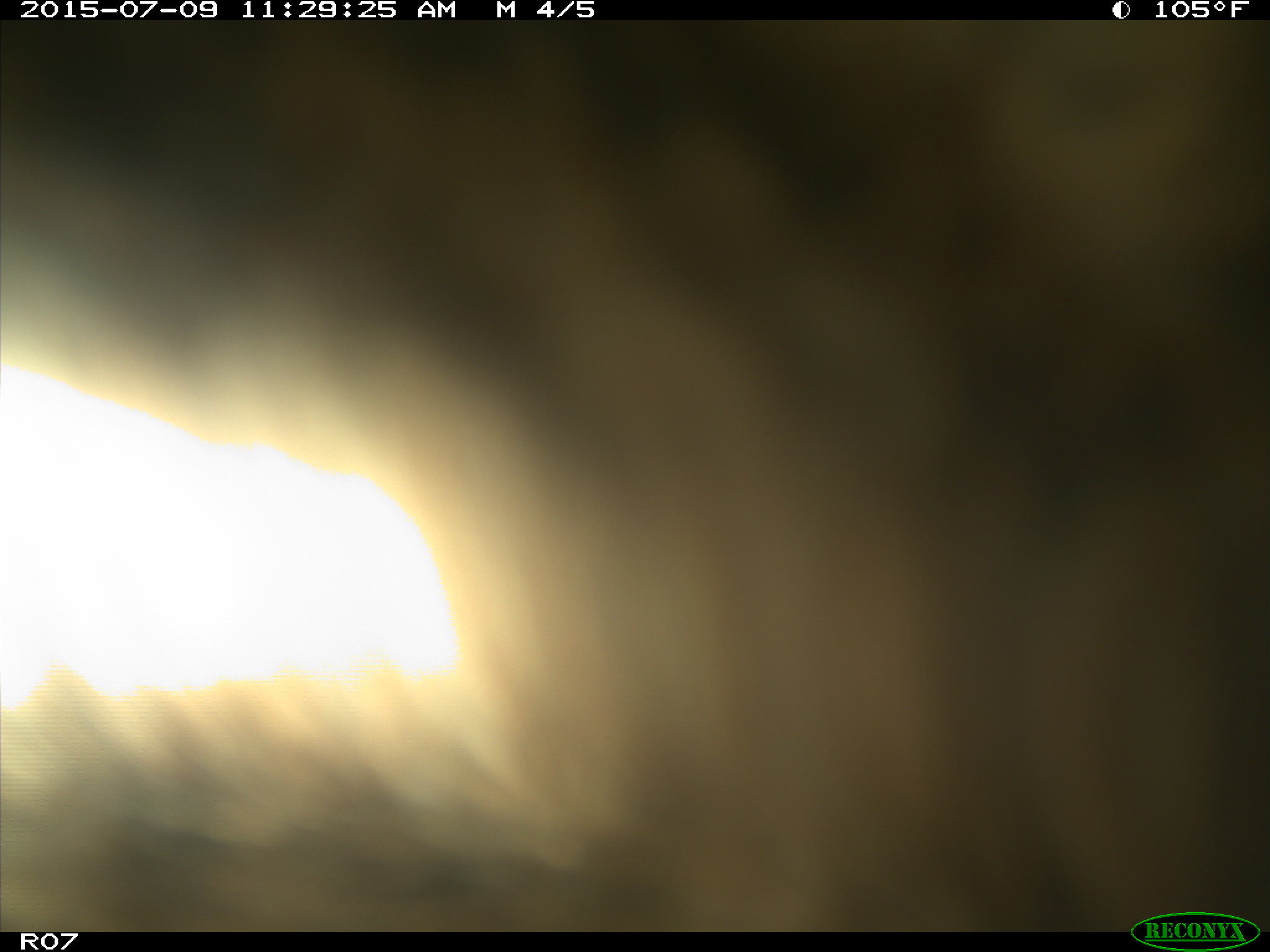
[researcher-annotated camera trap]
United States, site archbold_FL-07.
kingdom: Animalia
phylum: Chordata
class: Mammalia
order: Artiodactyla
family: Bovidae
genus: Bos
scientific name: Bos taurus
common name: domestic cow